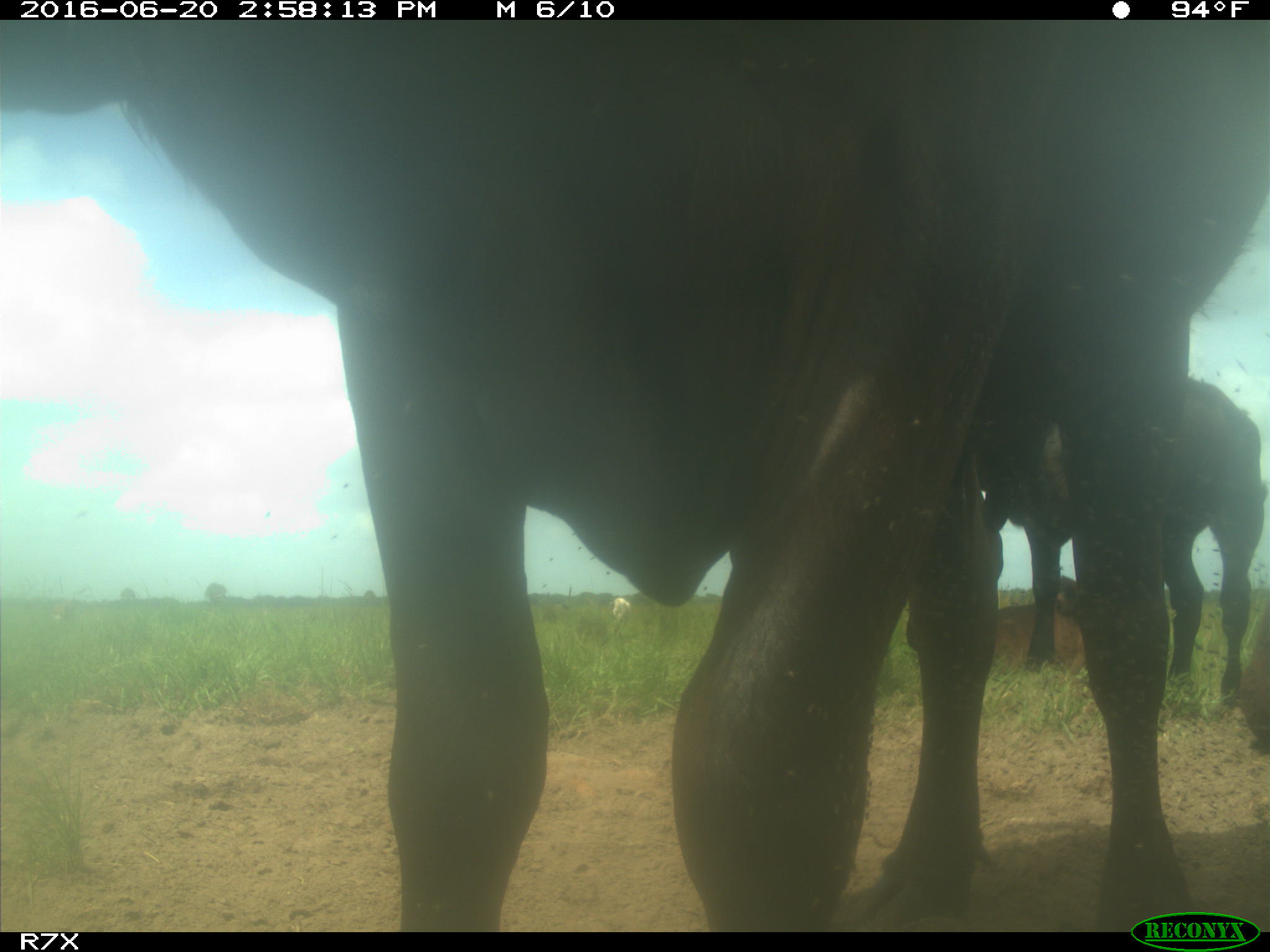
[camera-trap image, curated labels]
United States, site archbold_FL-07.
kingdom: Animalia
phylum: Chordata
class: Mammalia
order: Artiodactyla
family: Bovidae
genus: Bos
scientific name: Bos taurus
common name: domestic cow